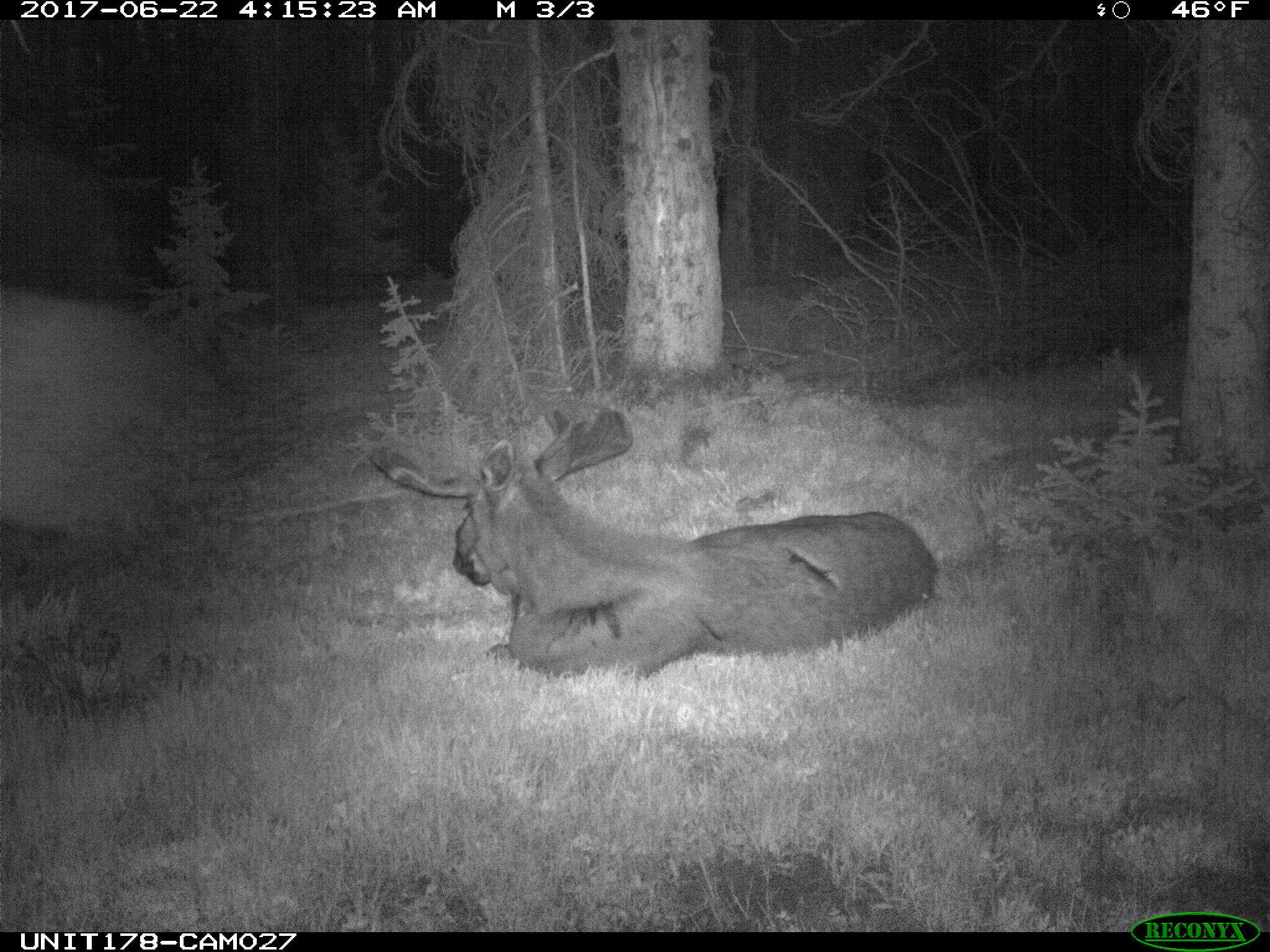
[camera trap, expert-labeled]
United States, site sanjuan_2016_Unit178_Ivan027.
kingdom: Animalia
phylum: Chordata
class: Mammalia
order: Artiodactyla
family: Cervidae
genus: Alces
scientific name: Alces alces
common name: moose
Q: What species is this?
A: Alces alces (moose).